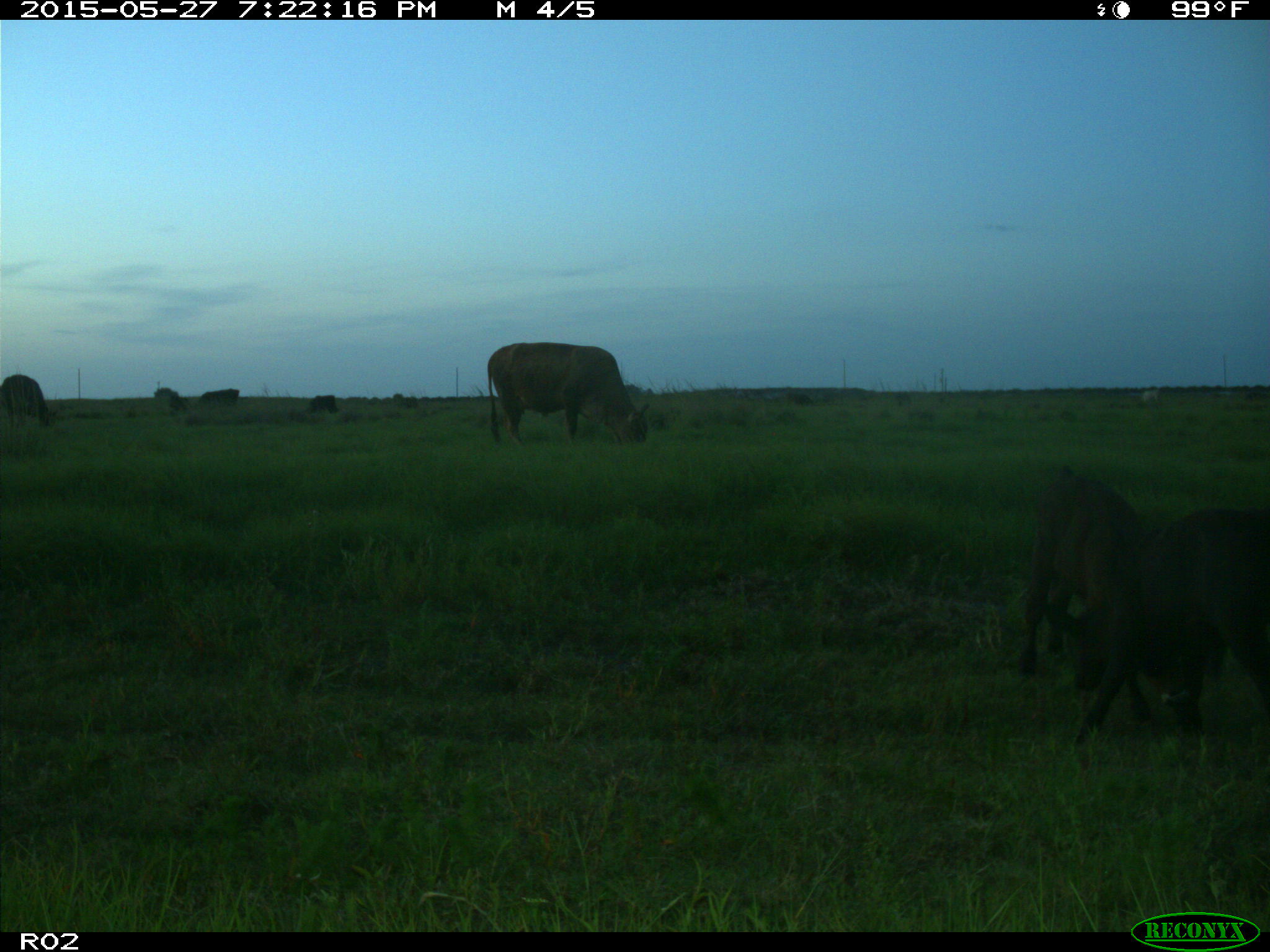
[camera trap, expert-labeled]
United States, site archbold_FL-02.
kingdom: Animalia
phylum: Chordata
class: Mammalia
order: Artiodactyla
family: Bovidae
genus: Bos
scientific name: Bos taurus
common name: domestic cow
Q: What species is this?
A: Bos taurus (domestic cow).